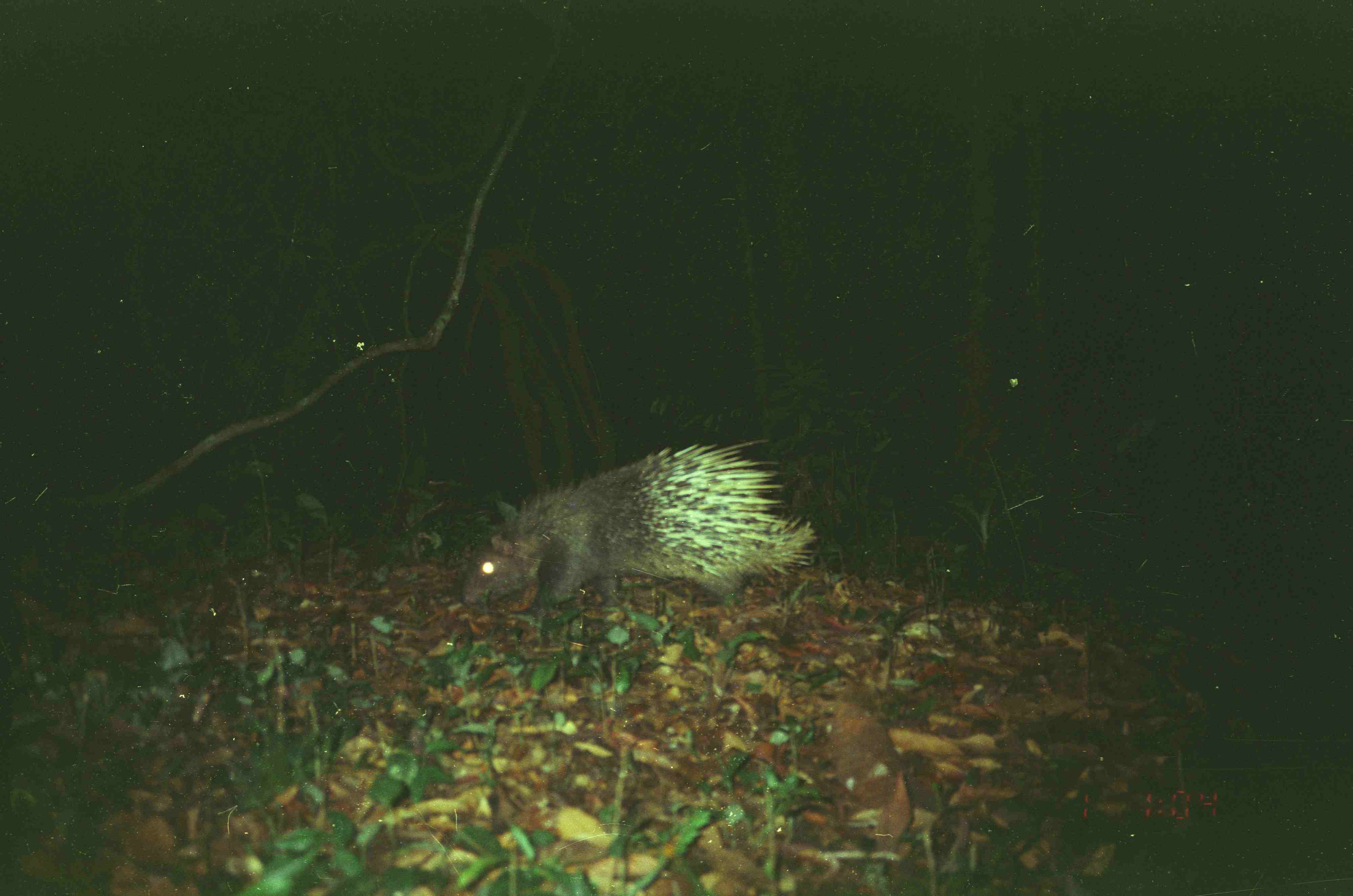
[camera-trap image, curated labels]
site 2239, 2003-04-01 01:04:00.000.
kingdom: Animalia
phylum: Chordata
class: Mammalia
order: Rodentia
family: Hystricidae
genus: Hystrix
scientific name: Hystrix brachyura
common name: east asian porcupine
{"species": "Hystrix brachyura (east asian porcupine)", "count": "1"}